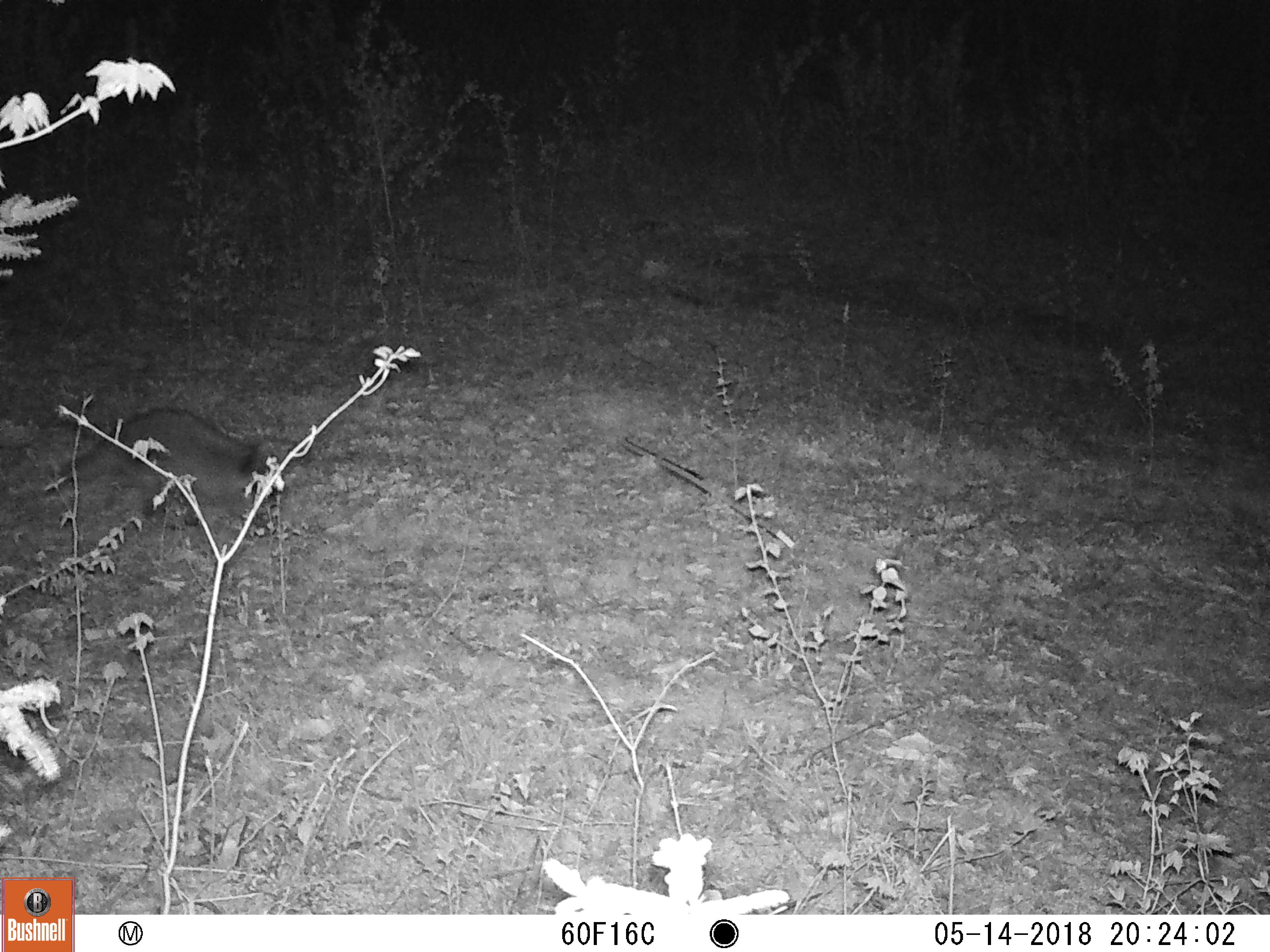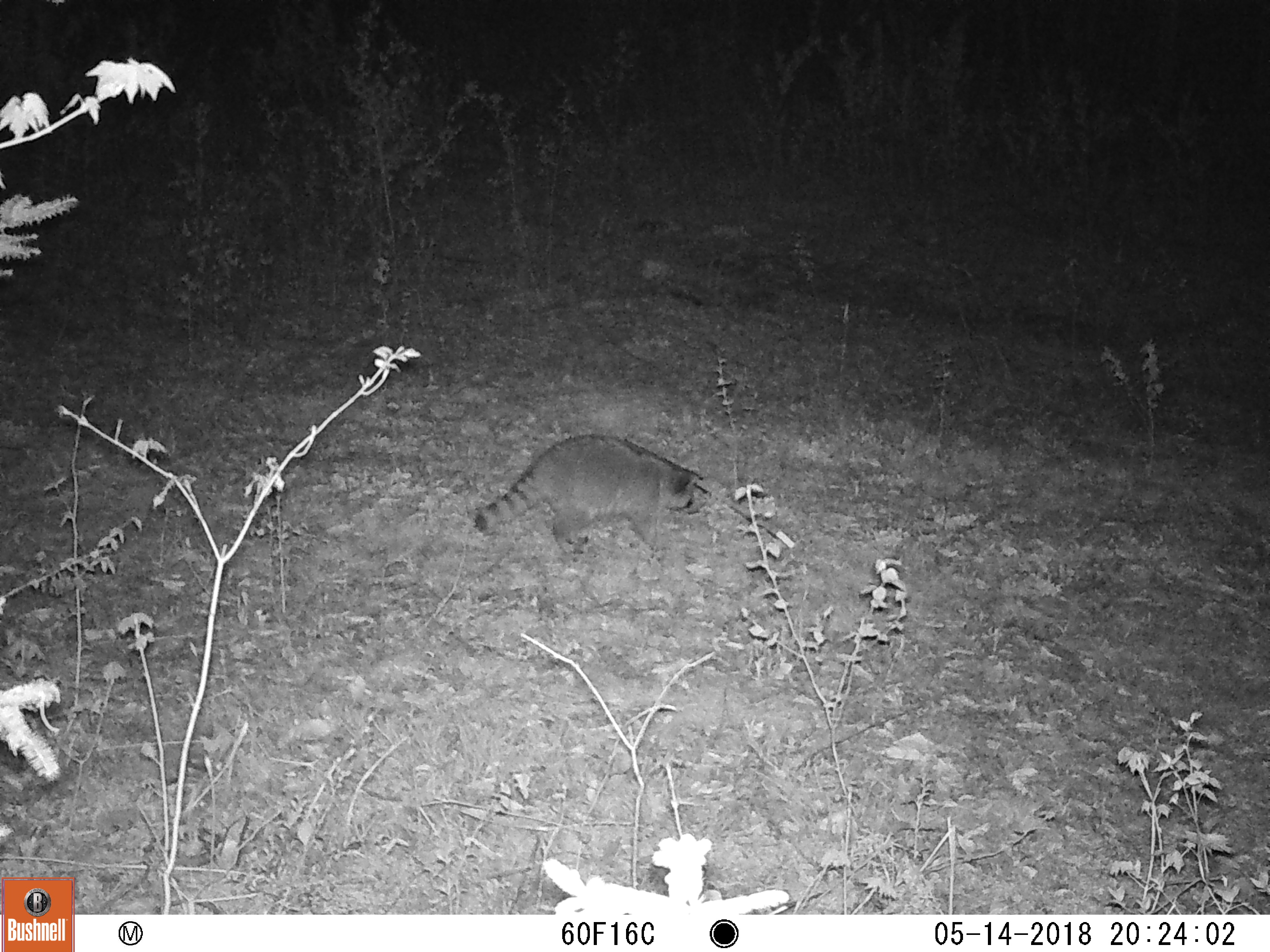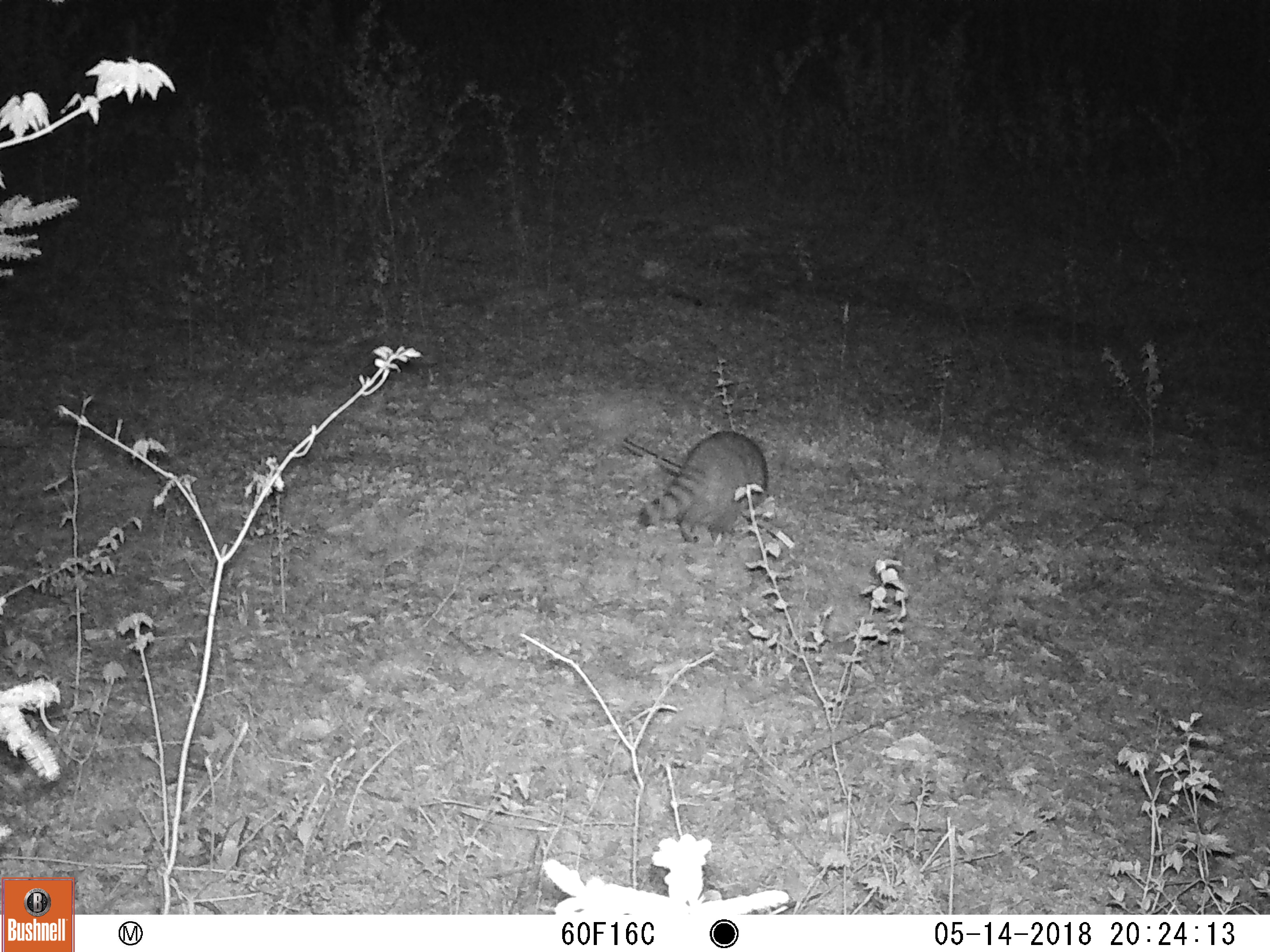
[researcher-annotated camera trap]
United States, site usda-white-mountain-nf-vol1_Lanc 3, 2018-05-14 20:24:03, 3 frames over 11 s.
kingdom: Animalia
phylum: Chordata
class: Mammalia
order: Carnivora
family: Procyonidae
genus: Procyon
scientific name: Procyon lotor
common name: raccoon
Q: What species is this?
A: Raccoon (Procyon lotor).